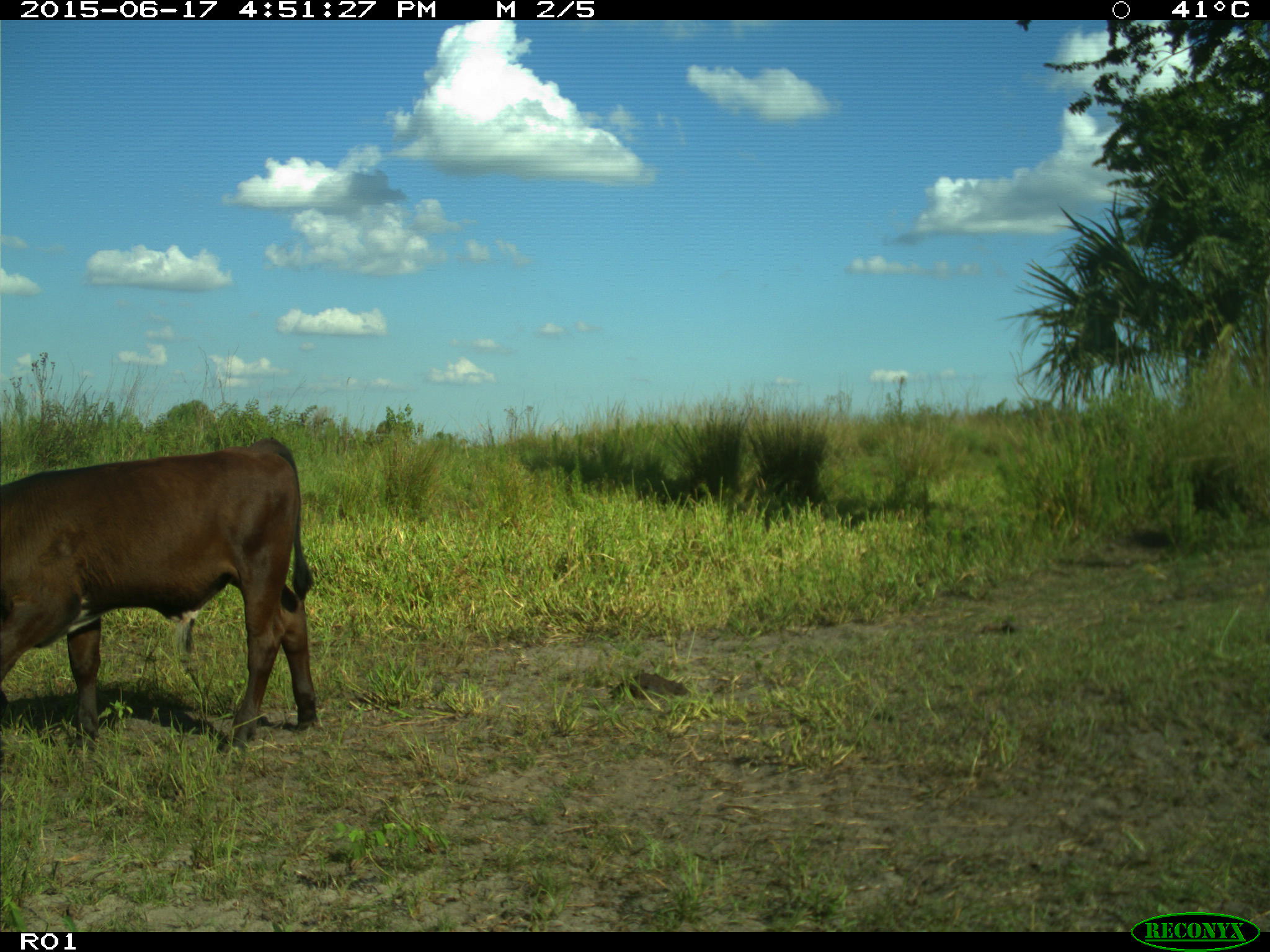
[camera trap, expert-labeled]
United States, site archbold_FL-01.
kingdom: Animalia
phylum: Chordata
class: Mammalia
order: Artiodactyla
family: Bovidae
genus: Bos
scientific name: Bos taurus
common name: domestic cow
Bos taurus (domestic cow).